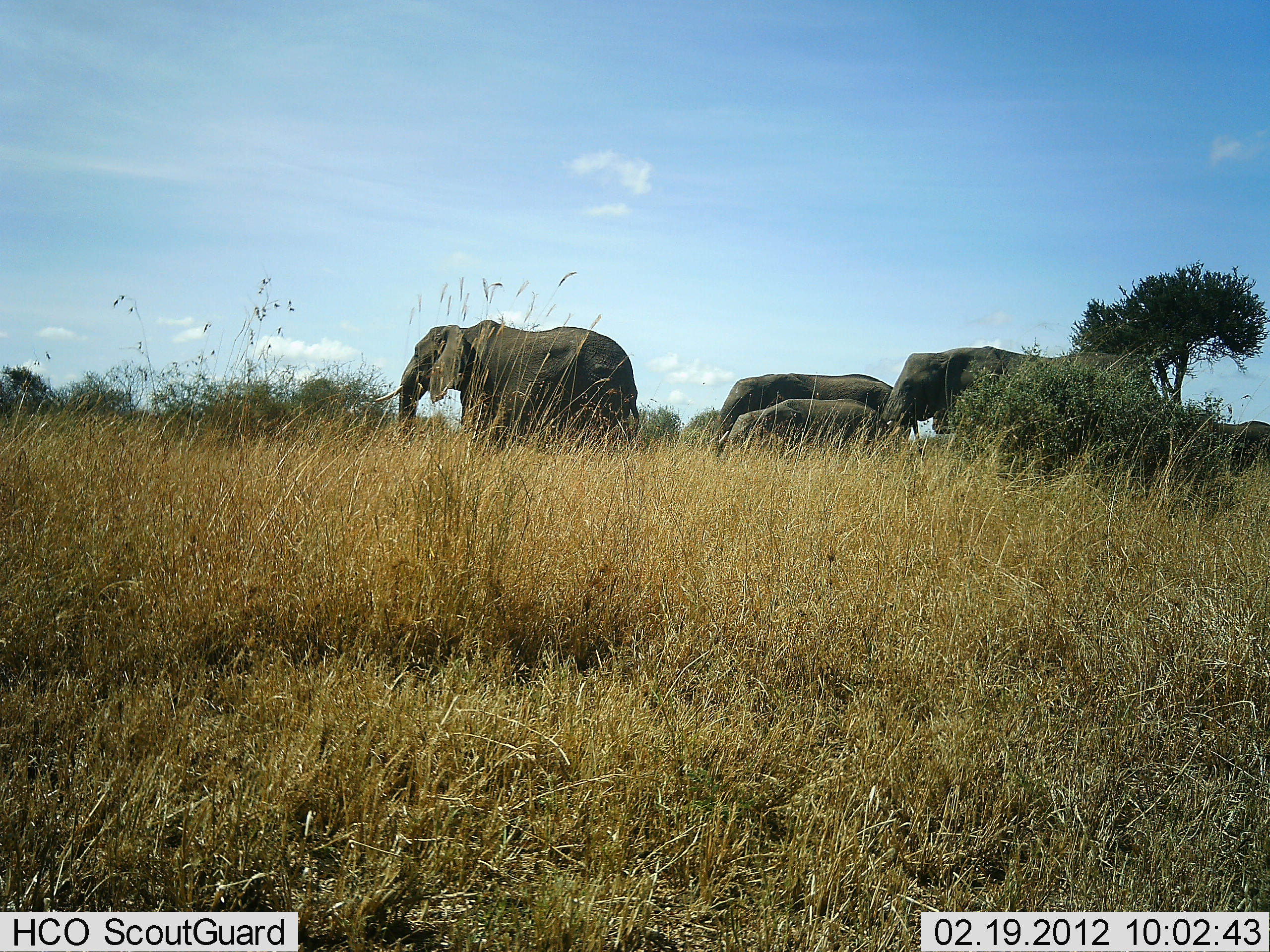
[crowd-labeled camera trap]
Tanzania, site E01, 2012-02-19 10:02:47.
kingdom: Animalia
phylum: Chordata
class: Mammalia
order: Proboscidea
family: Elephantidae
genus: Loxodonta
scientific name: Loxodonta africana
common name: african bush elephant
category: elephant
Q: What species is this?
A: Elephant (african bush elephant) (Loxodonta africana).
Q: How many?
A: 5.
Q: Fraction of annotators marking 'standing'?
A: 33%.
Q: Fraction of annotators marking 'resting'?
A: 0%.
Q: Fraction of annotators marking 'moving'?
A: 67%.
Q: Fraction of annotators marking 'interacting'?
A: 0%.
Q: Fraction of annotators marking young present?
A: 50%.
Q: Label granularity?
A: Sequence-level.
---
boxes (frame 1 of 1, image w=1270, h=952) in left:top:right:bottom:
animal: 371:317:644:446; 876:346:1148:462; 710:373:898:455; 718:398:892:457; 1212:420:1270:456